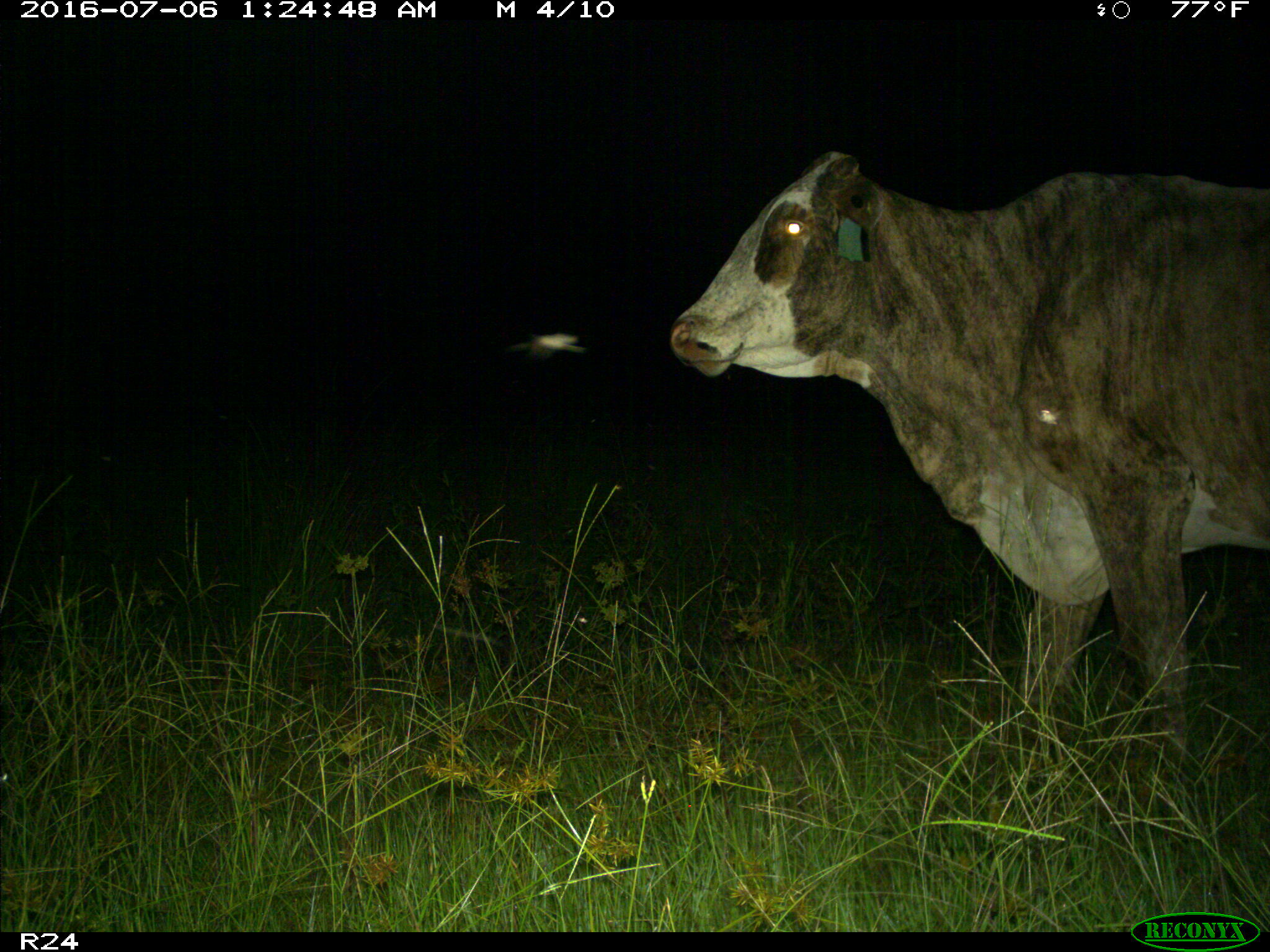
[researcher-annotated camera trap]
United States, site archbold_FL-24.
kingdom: Animalia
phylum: Chordata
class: Mammalia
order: Artiodactyla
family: Bovidae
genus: Bos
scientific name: Bos taurus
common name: domestic cow